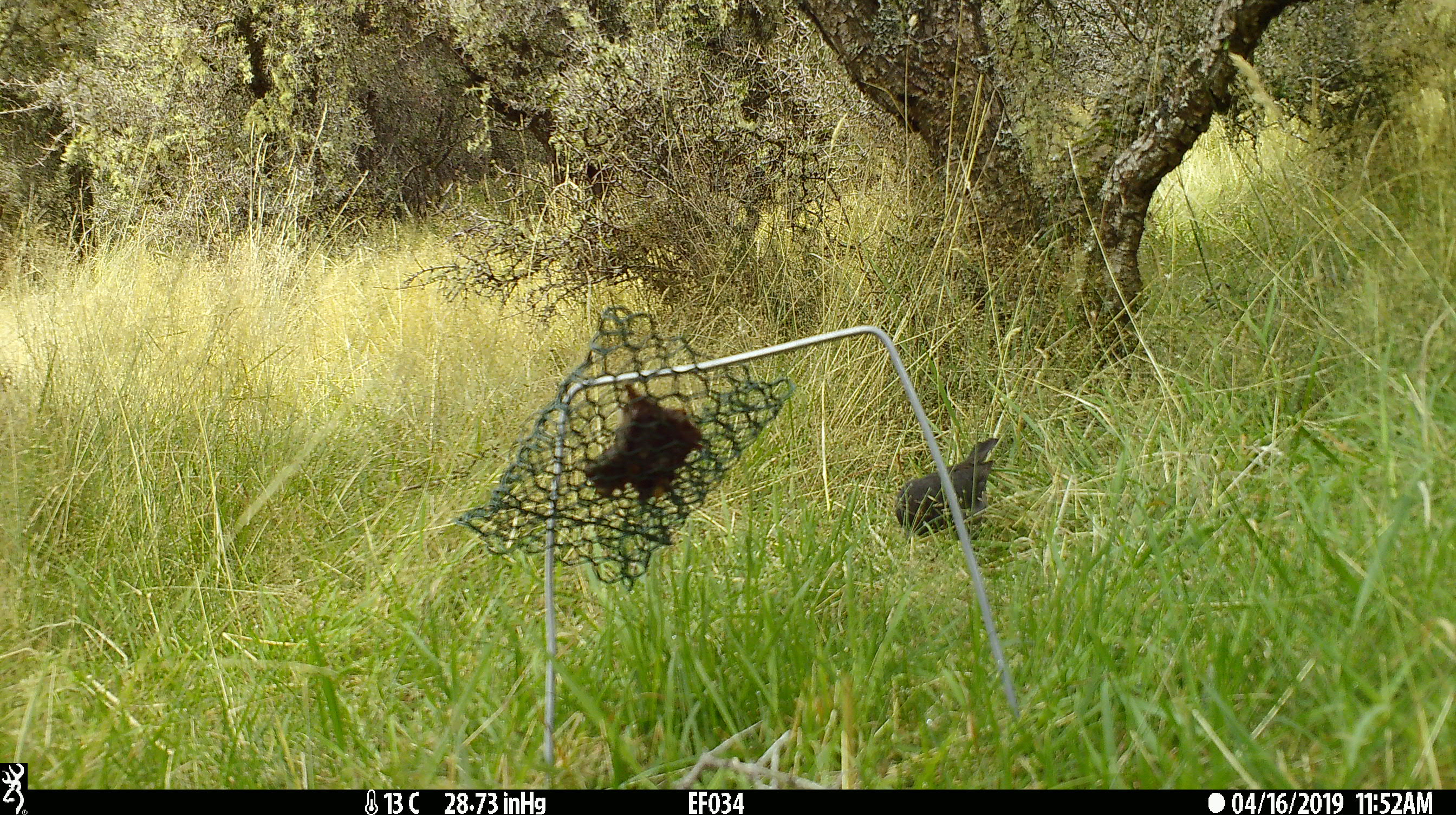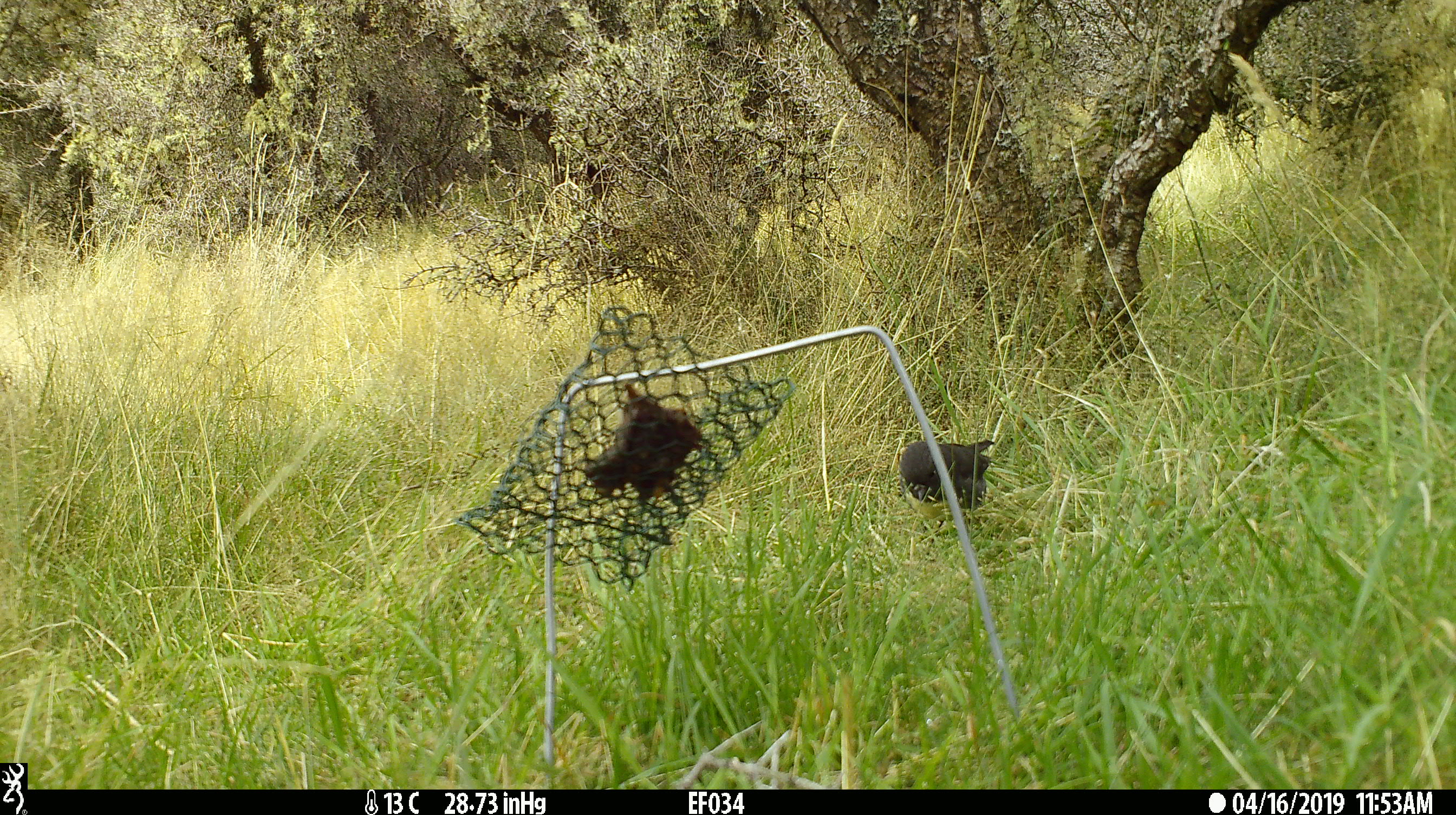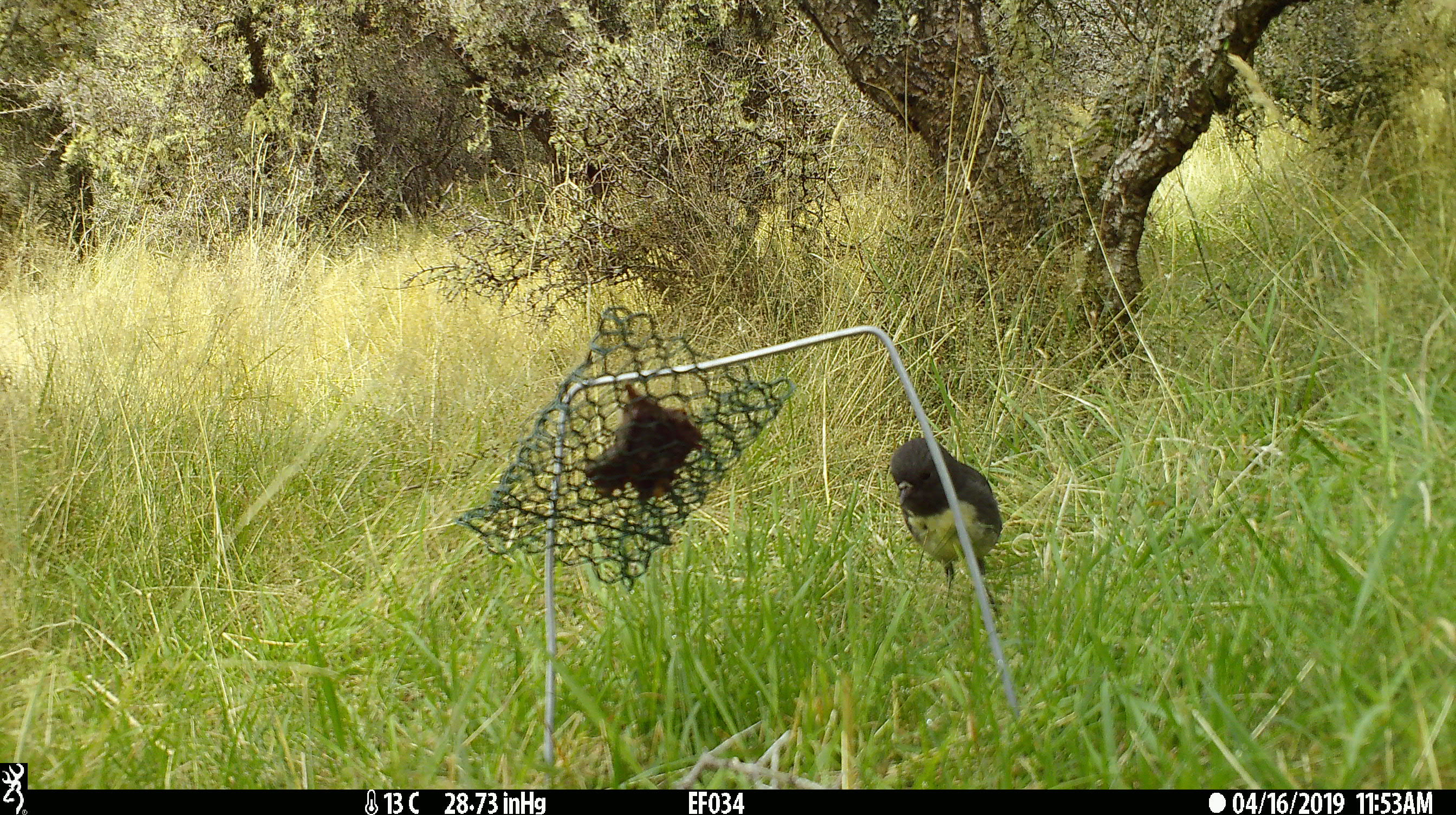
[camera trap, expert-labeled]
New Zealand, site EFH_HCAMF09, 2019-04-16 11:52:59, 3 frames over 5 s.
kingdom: Animalia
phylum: Chordata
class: Aves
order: Passeriformes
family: Petroicidae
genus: Petroica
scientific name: Petroica australis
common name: new zealand robin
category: robin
Robin (new zealand robin) (Petroica australis).